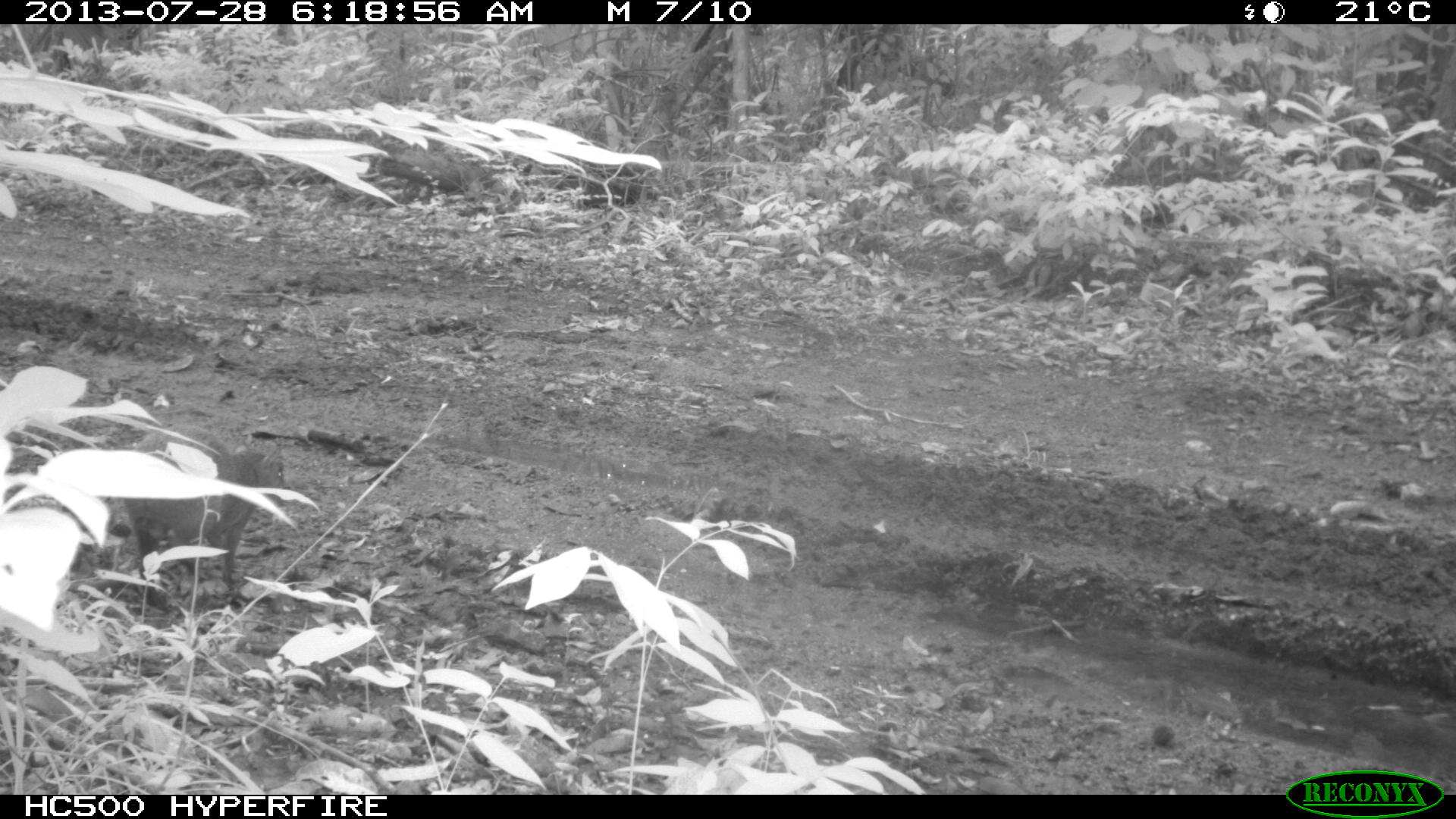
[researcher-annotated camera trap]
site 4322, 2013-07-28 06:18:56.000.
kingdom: Animalia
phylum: Chordata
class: Mammalia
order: Rodentia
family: Dasyproctidae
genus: Dasyprocta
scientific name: Dasyprocta punctata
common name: central american agouti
Dasyprocta punctata (central american agouti), count 1.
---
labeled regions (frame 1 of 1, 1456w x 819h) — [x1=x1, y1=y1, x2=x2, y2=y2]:
dasyprocta punctata: [x1=124, y1=422, x2=284, y2=606]